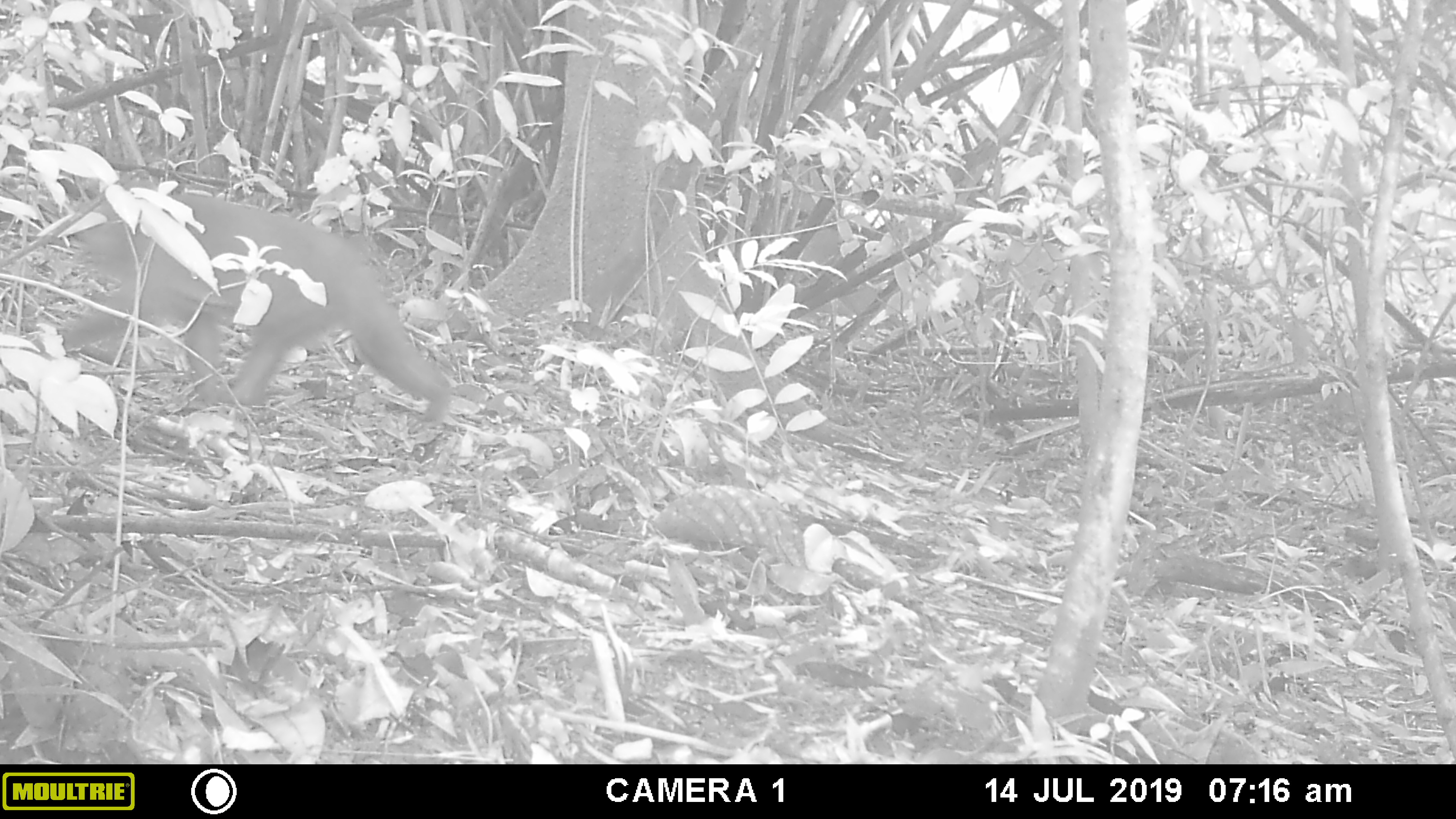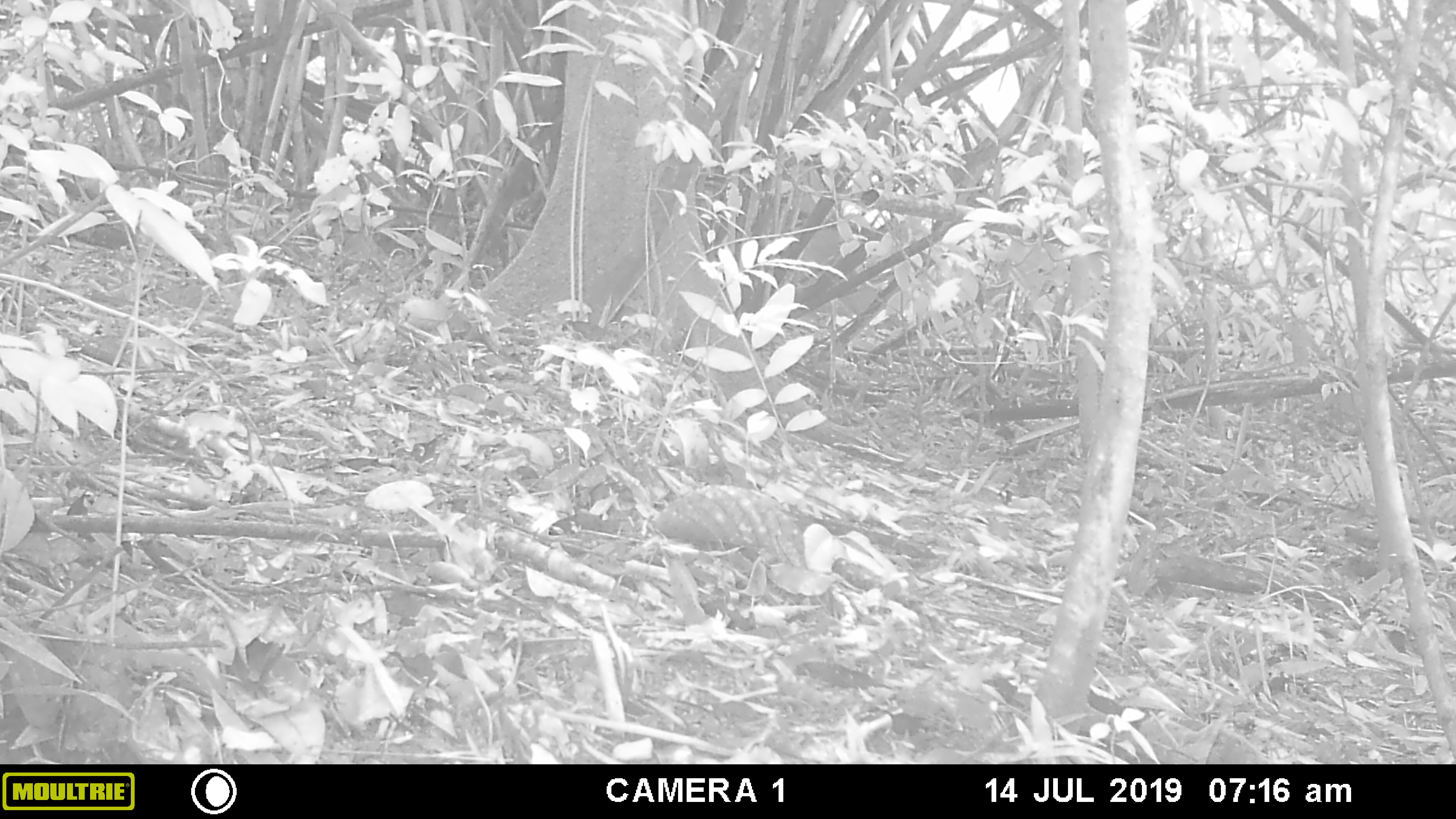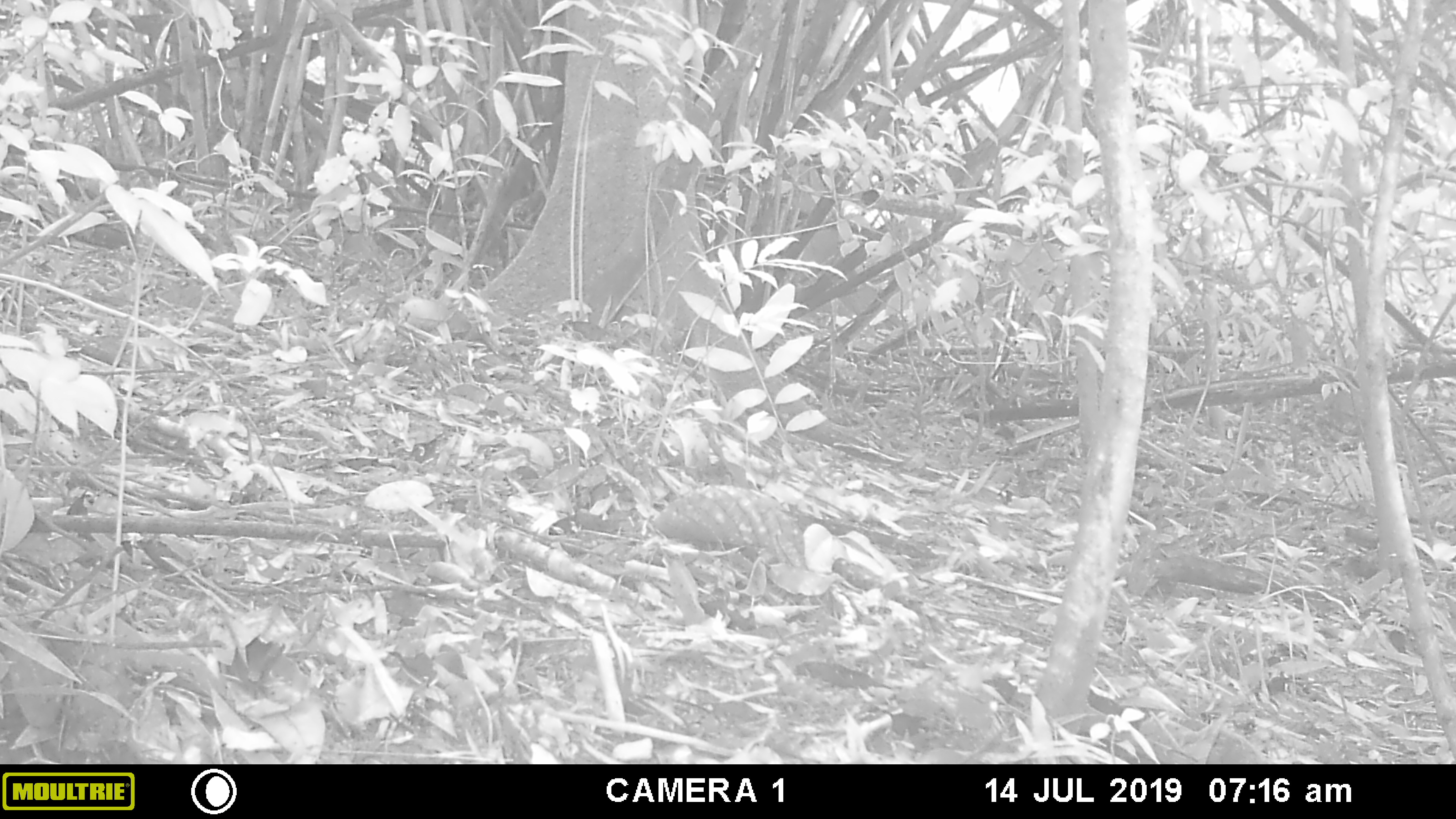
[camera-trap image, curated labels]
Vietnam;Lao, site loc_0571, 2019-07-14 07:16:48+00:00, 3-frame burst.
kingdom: Animalia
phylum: Chordata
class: Mammalia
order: Primates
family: Cercopithecidae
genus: Macaca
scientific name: Macaca arctoides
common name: stump-tailed macaque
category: stump tailed macaque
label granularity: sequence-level